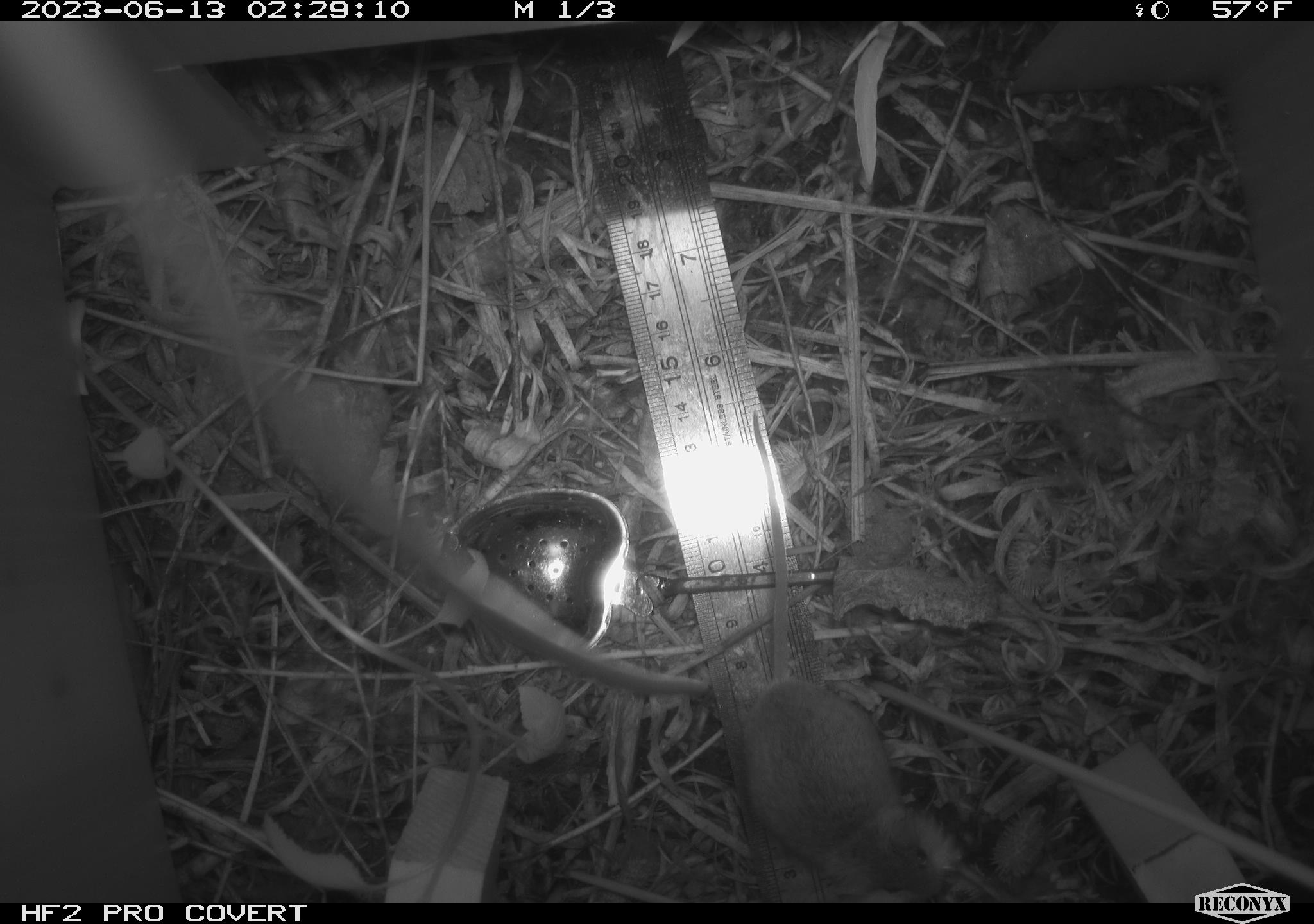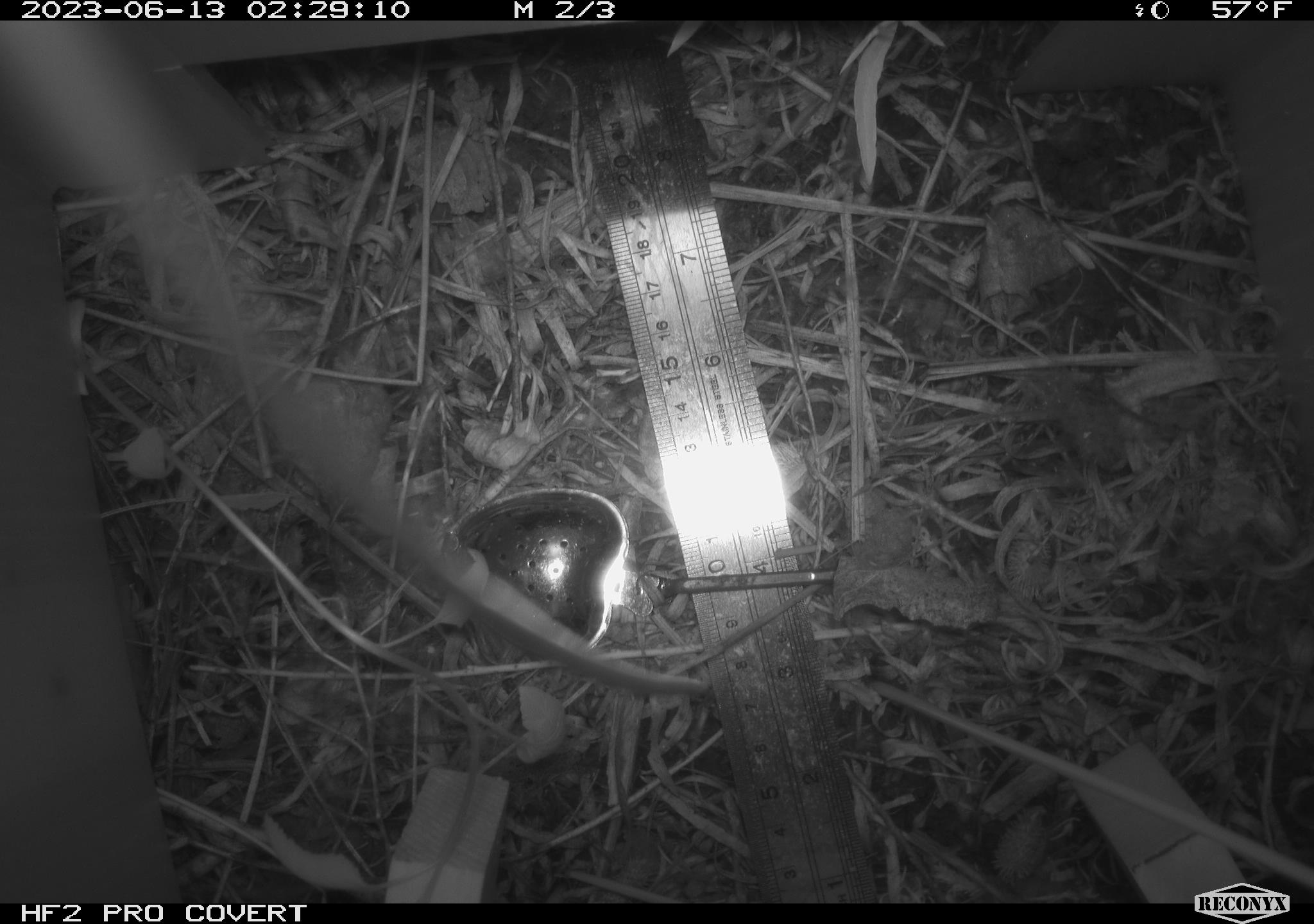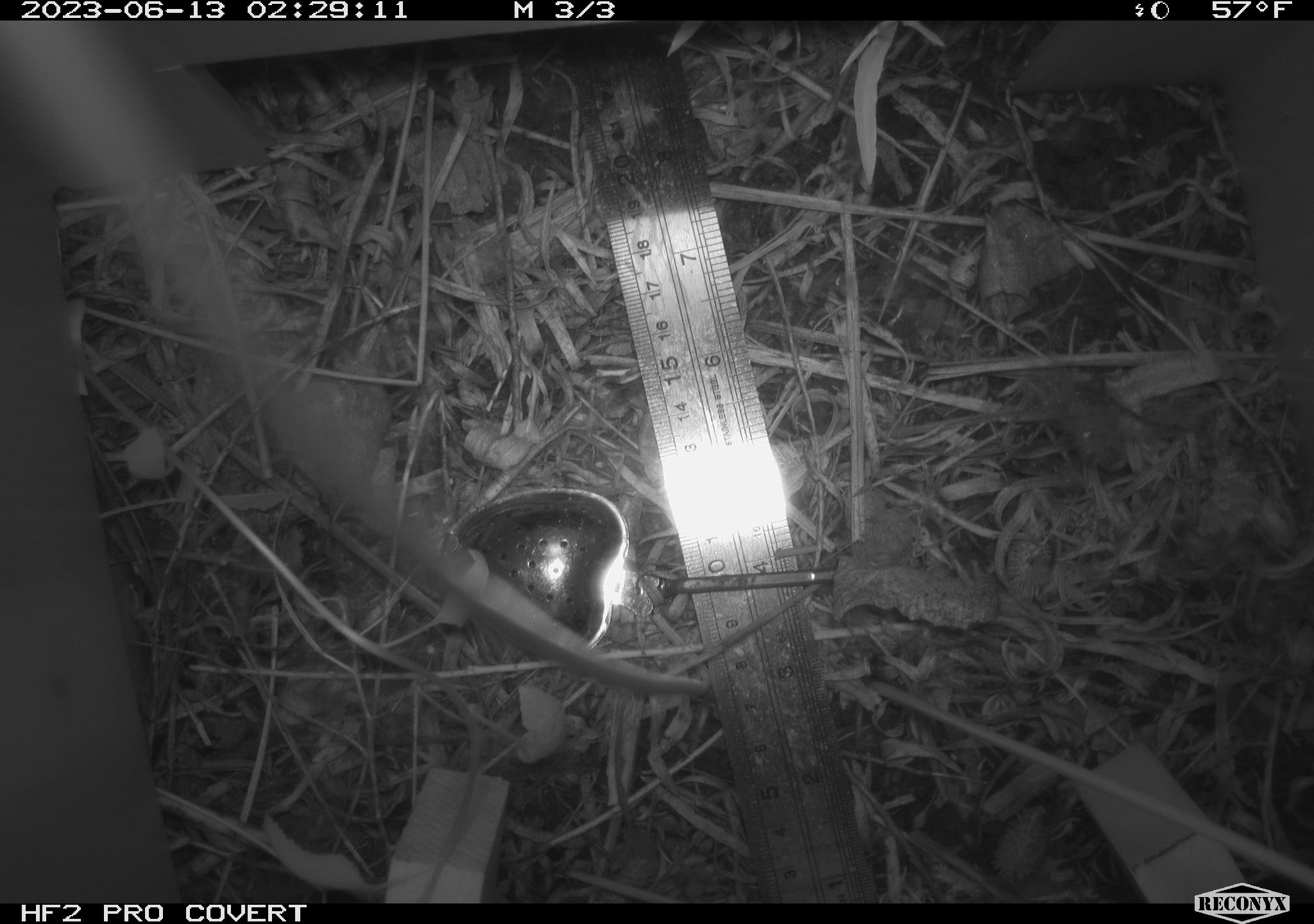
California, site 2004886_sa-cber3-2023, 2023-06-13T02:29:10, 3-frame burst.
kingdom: Animalia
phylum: Chordata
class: Mammalia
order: Rodentia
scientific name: Rodentia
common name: mouse species